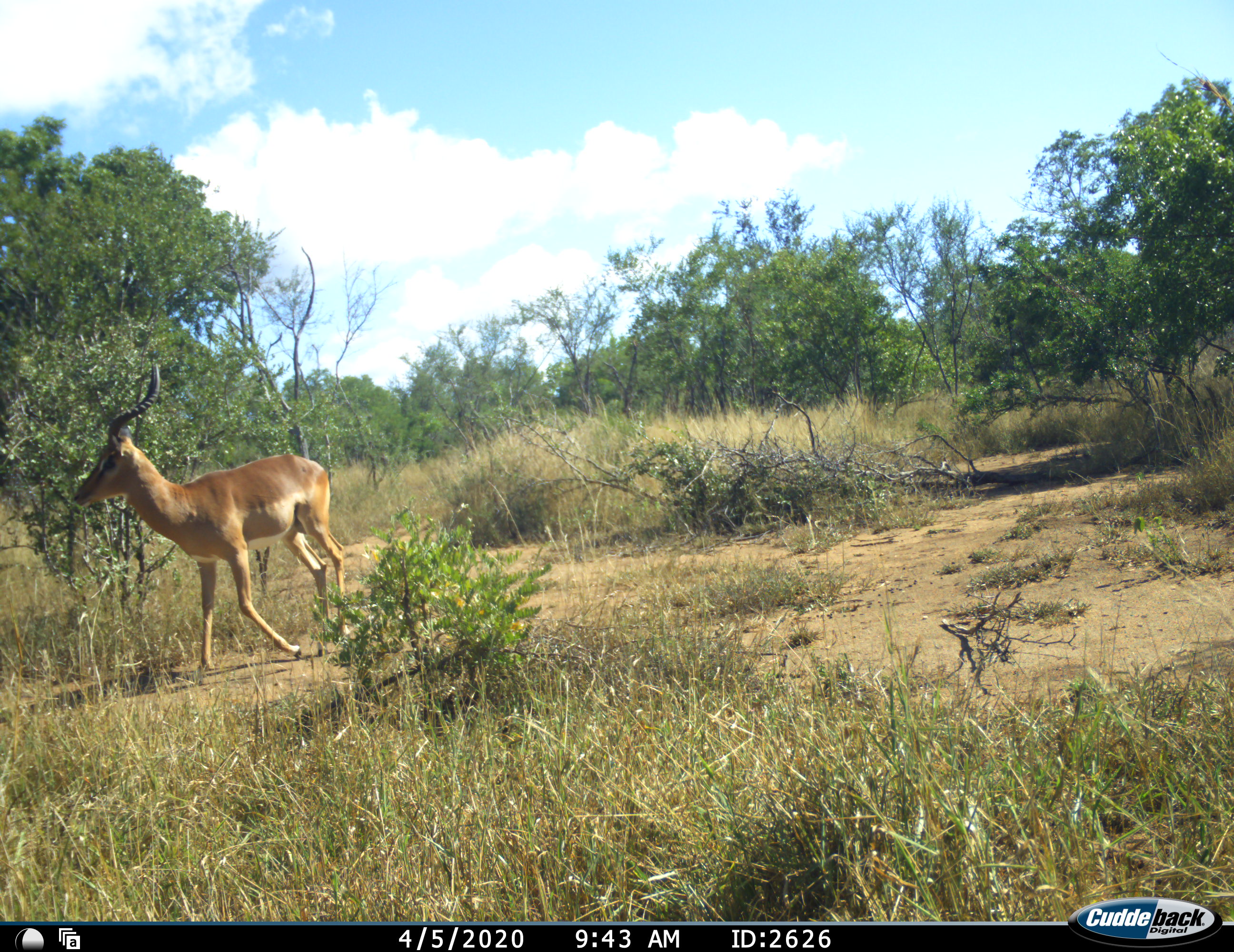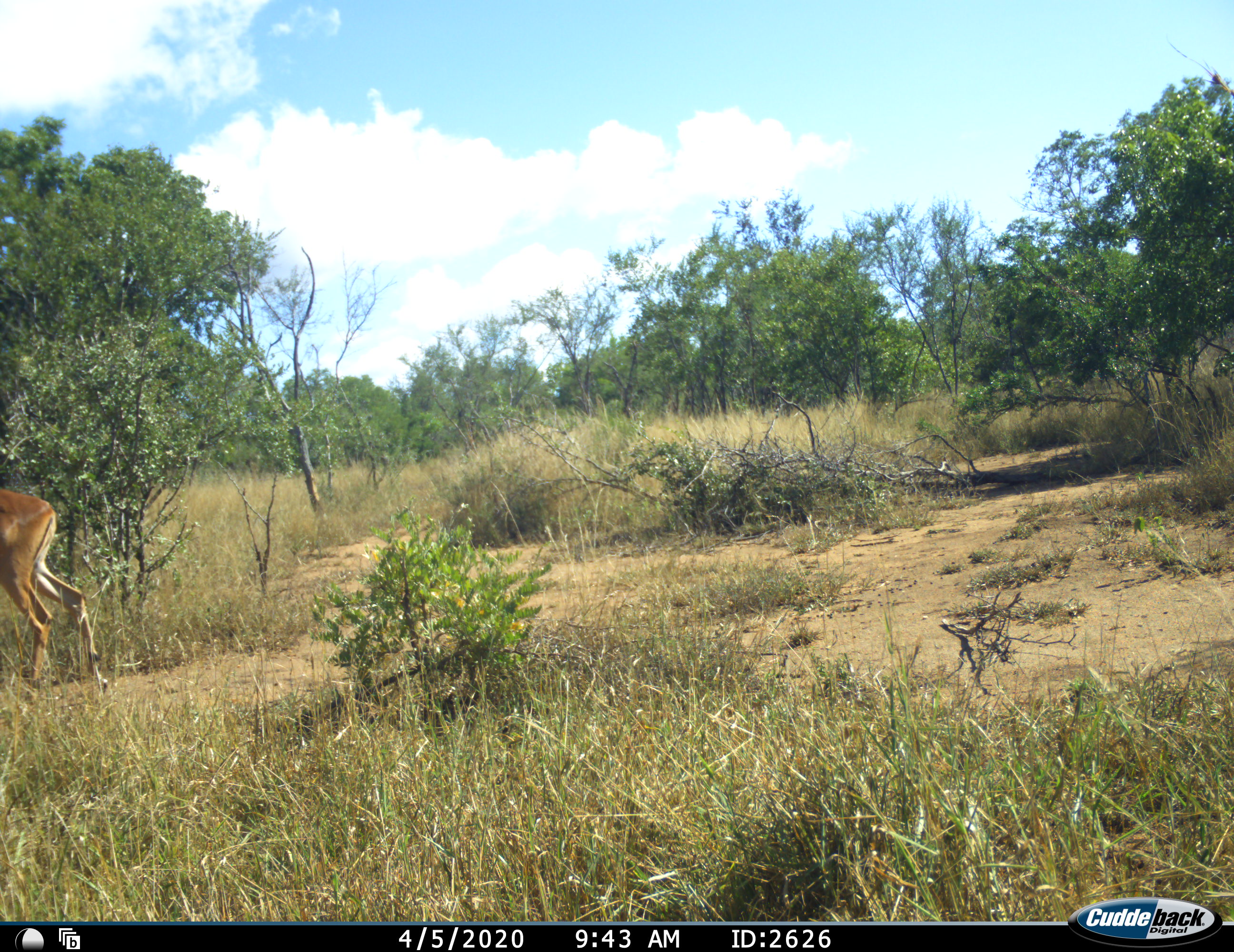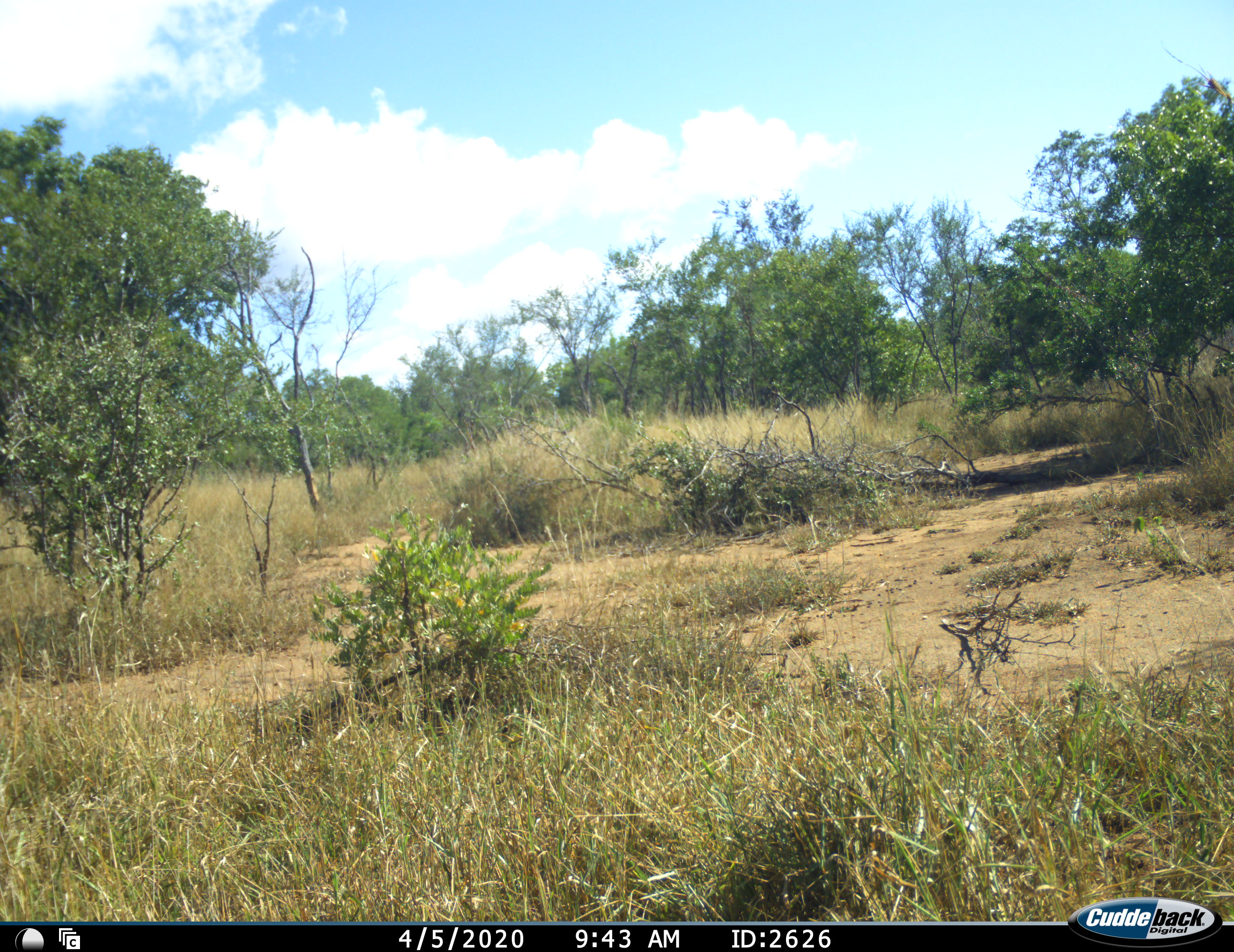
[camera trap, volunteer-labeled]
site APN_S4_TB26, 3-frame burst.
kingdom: Animalia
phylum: Chordata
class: Mammalia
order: Artiodactyla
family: Bovidae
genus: Aepyceros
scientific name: Aepyceros melampus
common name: impala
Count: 1.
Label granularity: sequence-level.